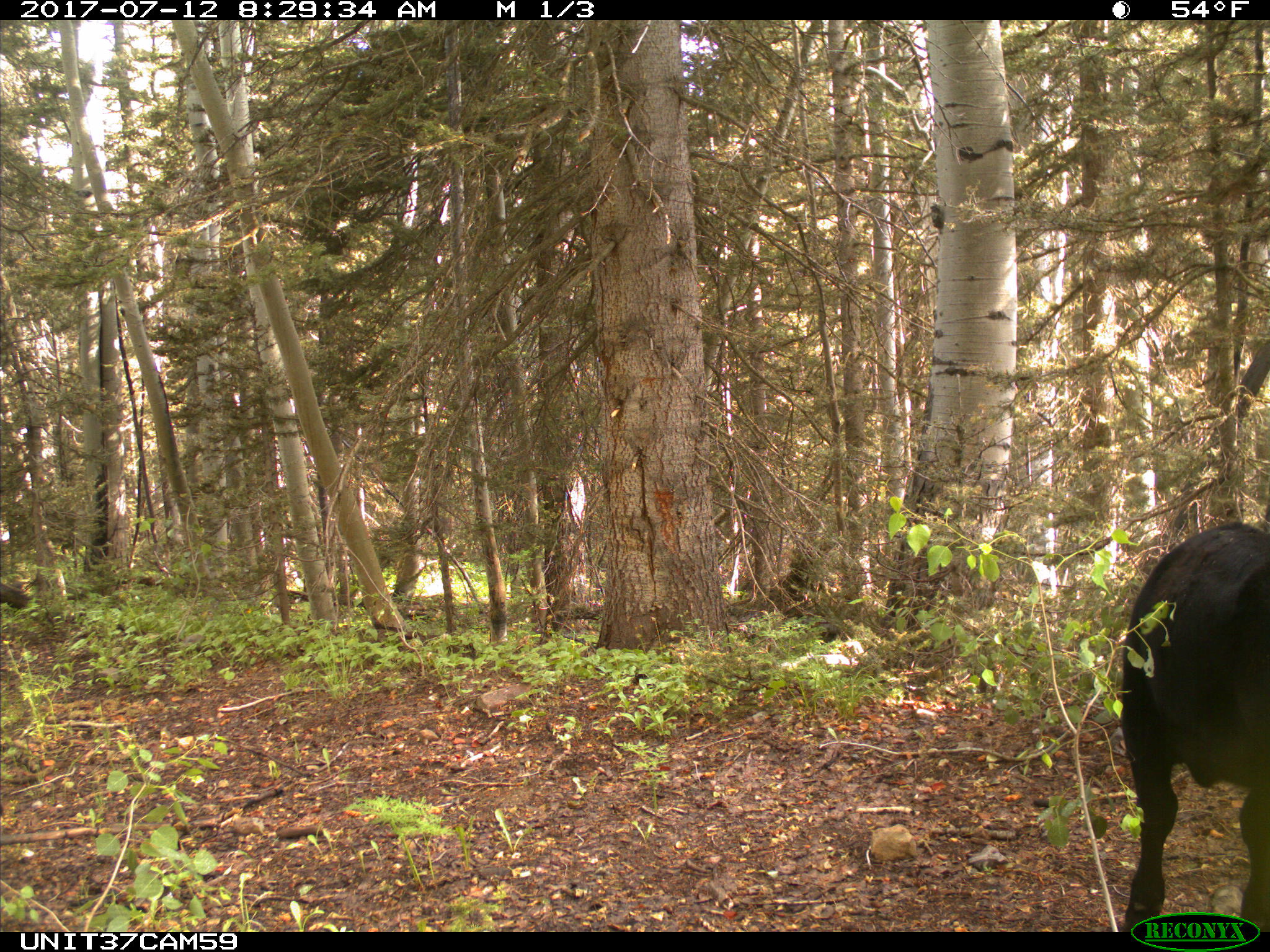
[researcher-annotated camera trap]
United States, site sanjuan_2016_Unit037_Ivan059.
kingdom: Animalia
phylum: Chordata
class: Mammalia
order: Artiodactyla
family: Bovidae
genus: Bos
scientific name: Bos taurus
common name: domestic cow